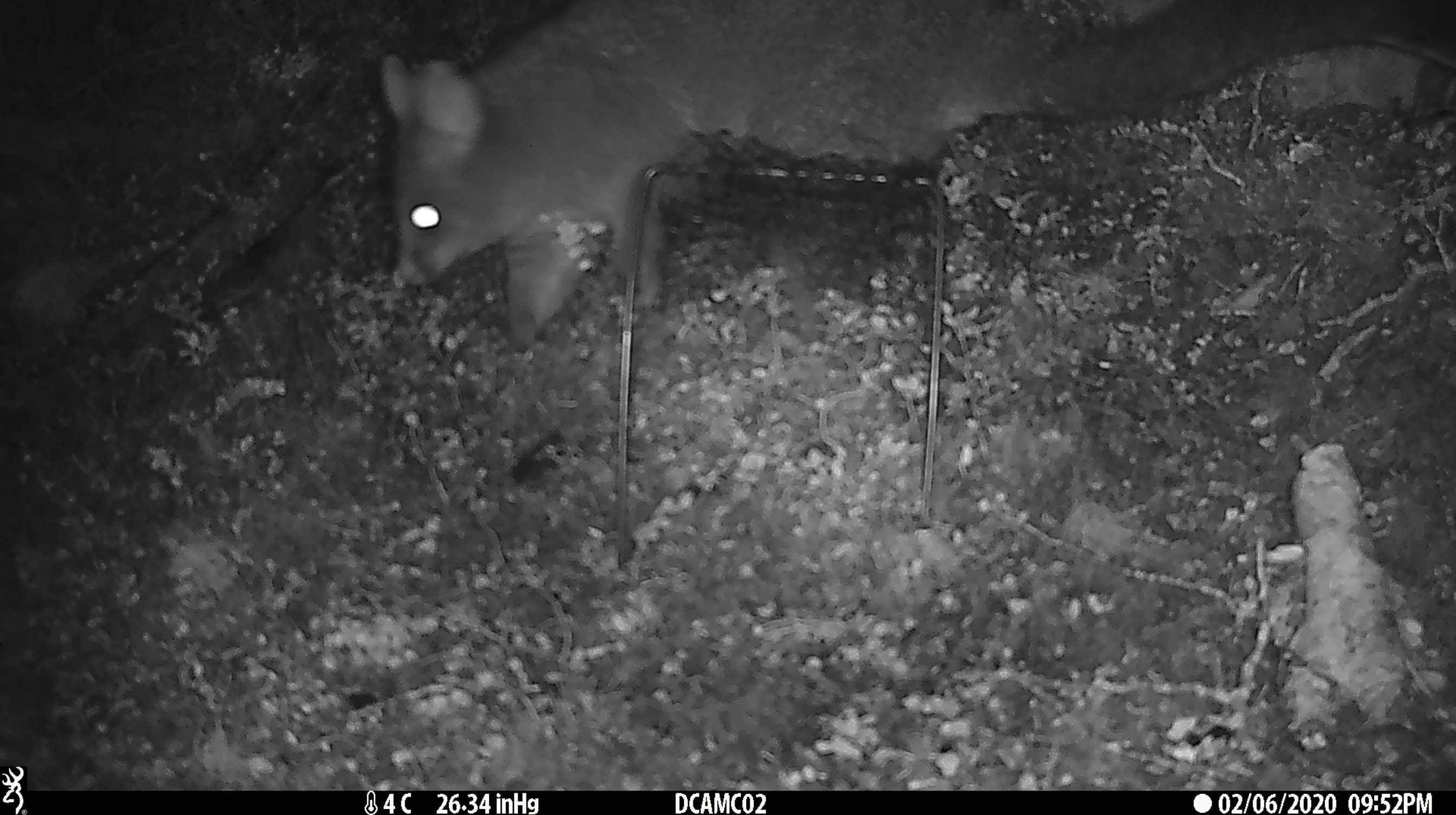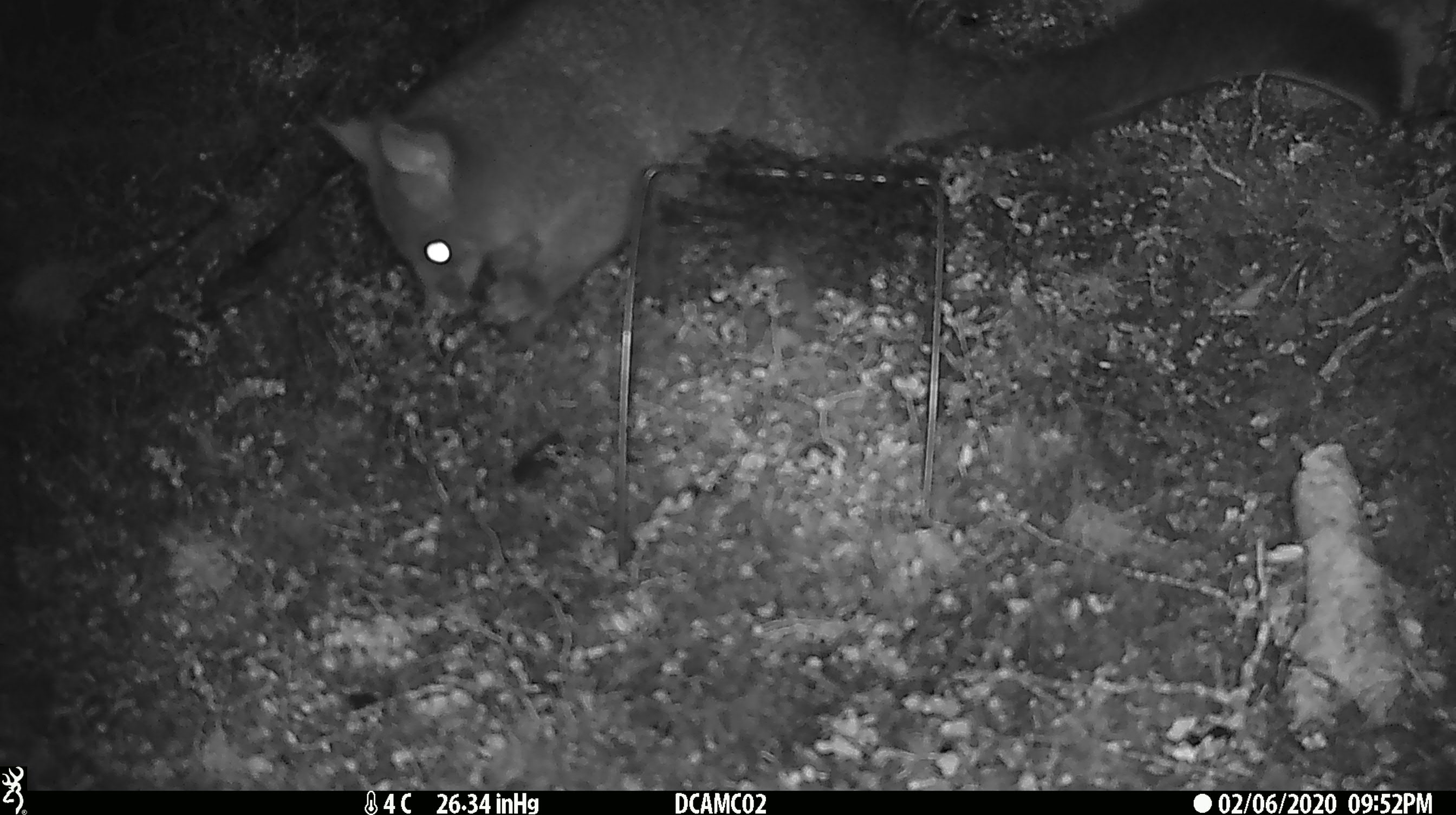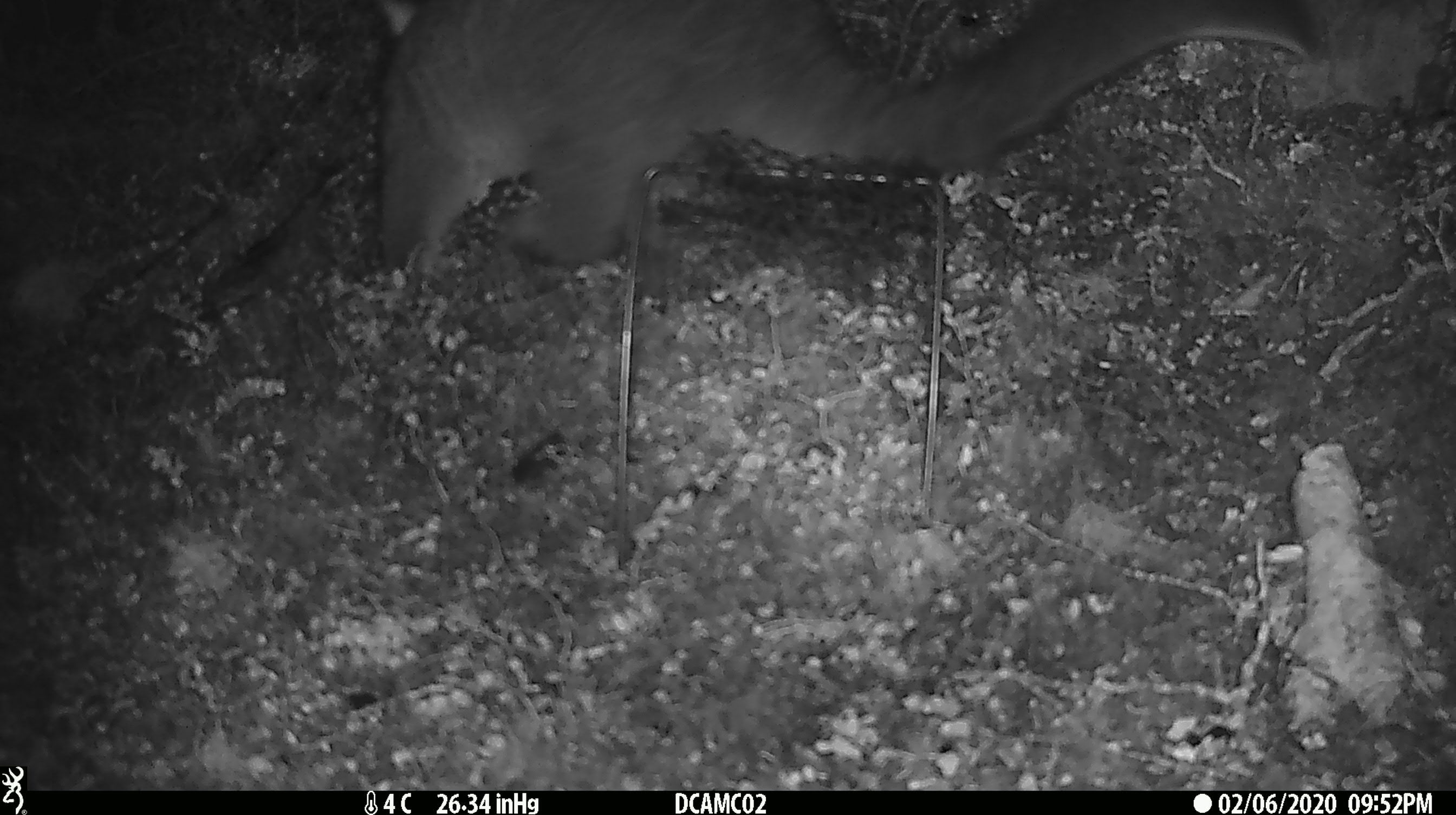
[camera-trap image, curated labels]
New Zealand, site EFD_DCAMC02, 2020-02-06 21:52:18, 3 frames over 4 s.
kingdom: Animalia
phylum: Chordata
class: Mammalia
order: Diprotodontia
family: Phalangeridae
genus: Trichosurus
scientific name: Trichosurus vulpecula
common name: common brushtail possum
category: possum